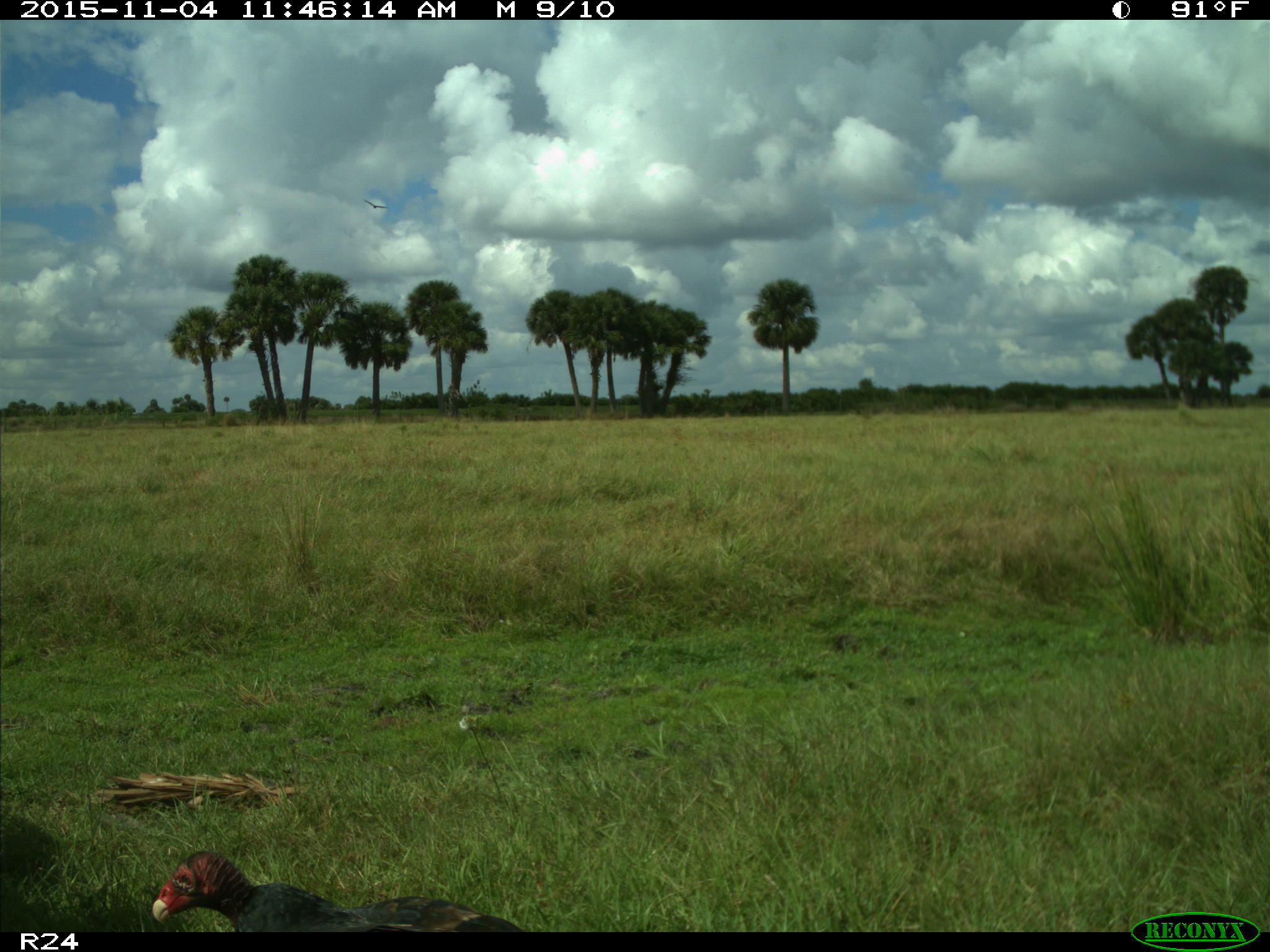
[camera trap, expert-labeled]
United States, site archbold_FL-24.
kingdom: Animalia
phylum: Chordata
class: Aves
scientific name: Aves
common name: birds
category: unidentified bird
Unidentified bird (birds) (Aves).